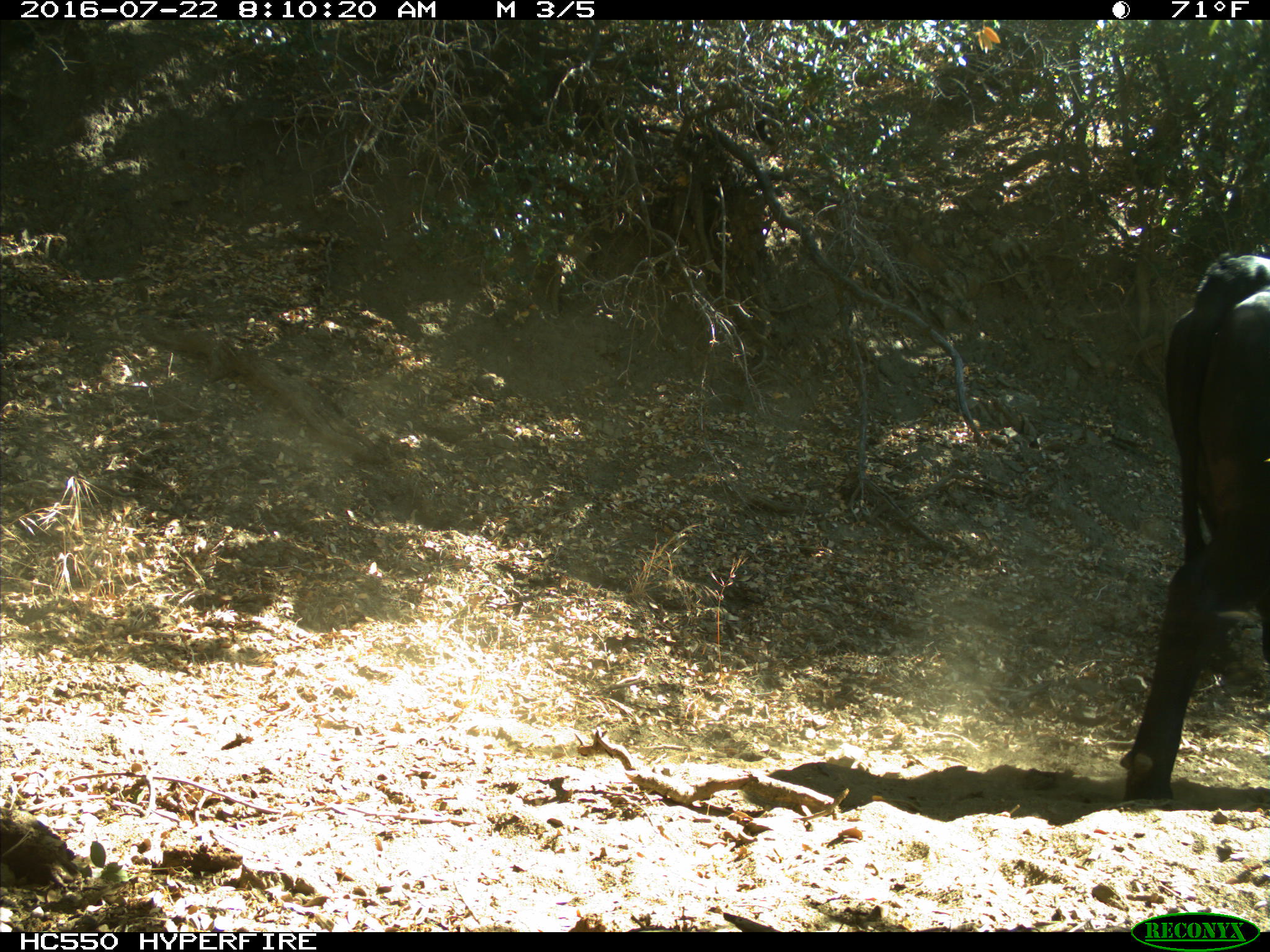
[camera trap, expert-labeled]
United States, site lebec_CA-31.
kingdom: Animalia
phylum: Chordata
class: Mammalia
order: Artiodactyla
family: Bovidae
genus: Bos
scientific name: Bos taurus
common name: domestic cow